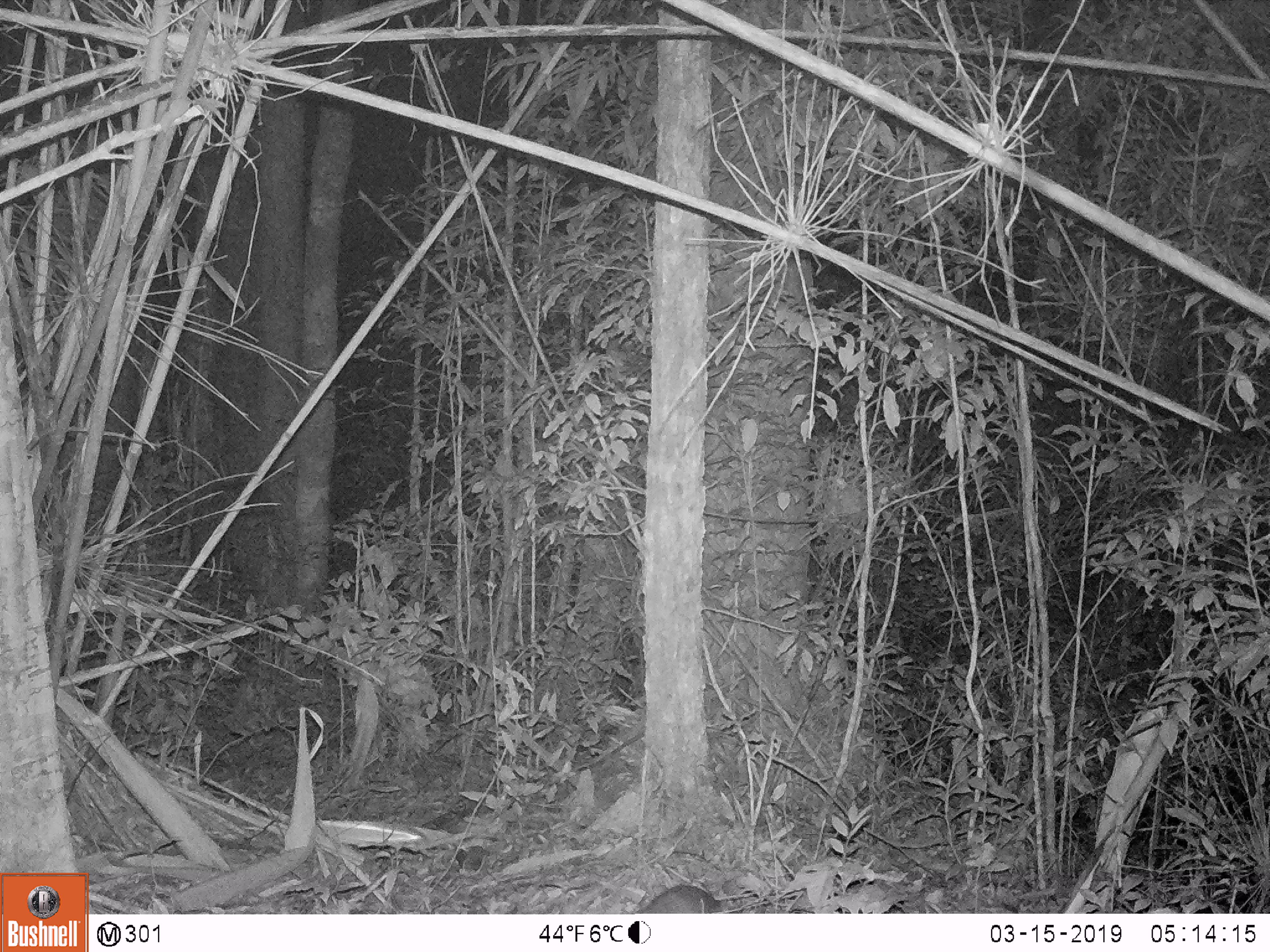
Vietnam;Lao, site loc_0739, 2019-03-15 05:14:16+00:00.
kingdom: Animalia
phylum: Chordata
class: Mammalia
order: Rodentia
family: Muridae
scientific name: Muridae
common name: old-world mice and rats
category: unidentified murid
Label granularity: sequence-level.